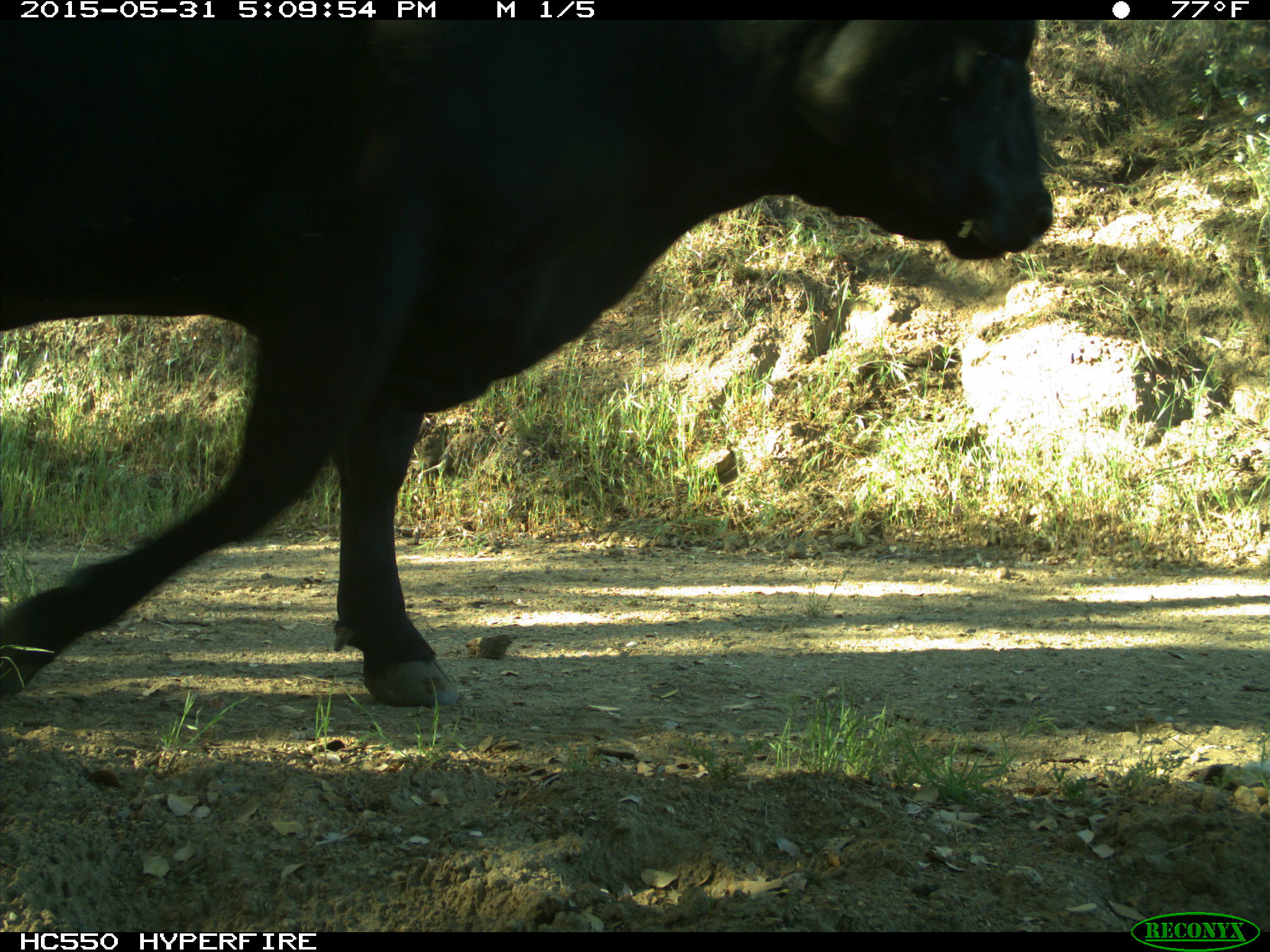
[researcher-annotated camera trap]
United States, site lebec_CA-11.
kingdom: Animalia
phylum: Chordata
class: Mammalia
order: Artiodactyla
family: Bovidae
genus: Bos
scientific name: Bos taurus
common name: domestic cow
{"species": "Bos taurus (domestic cow)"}